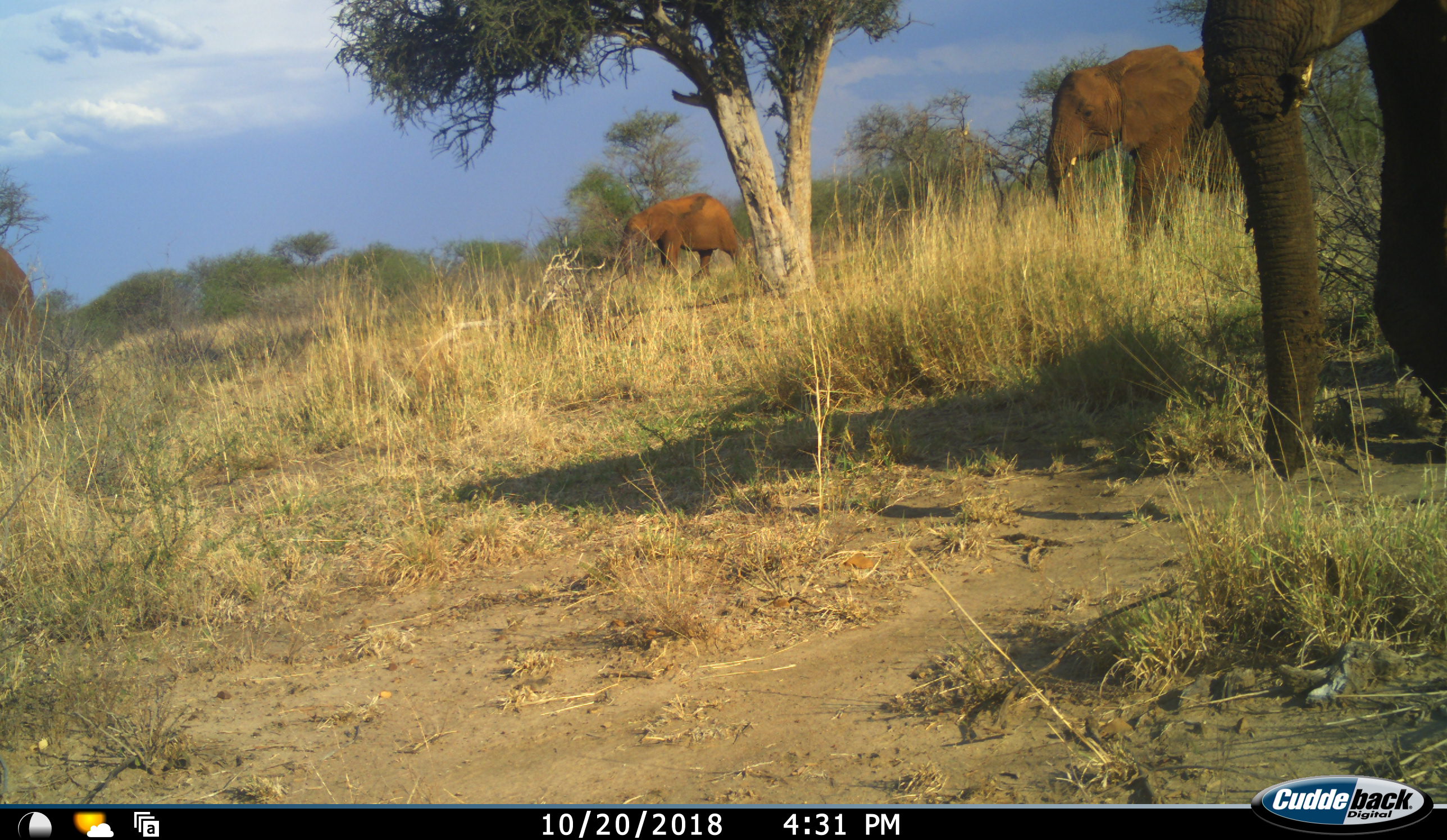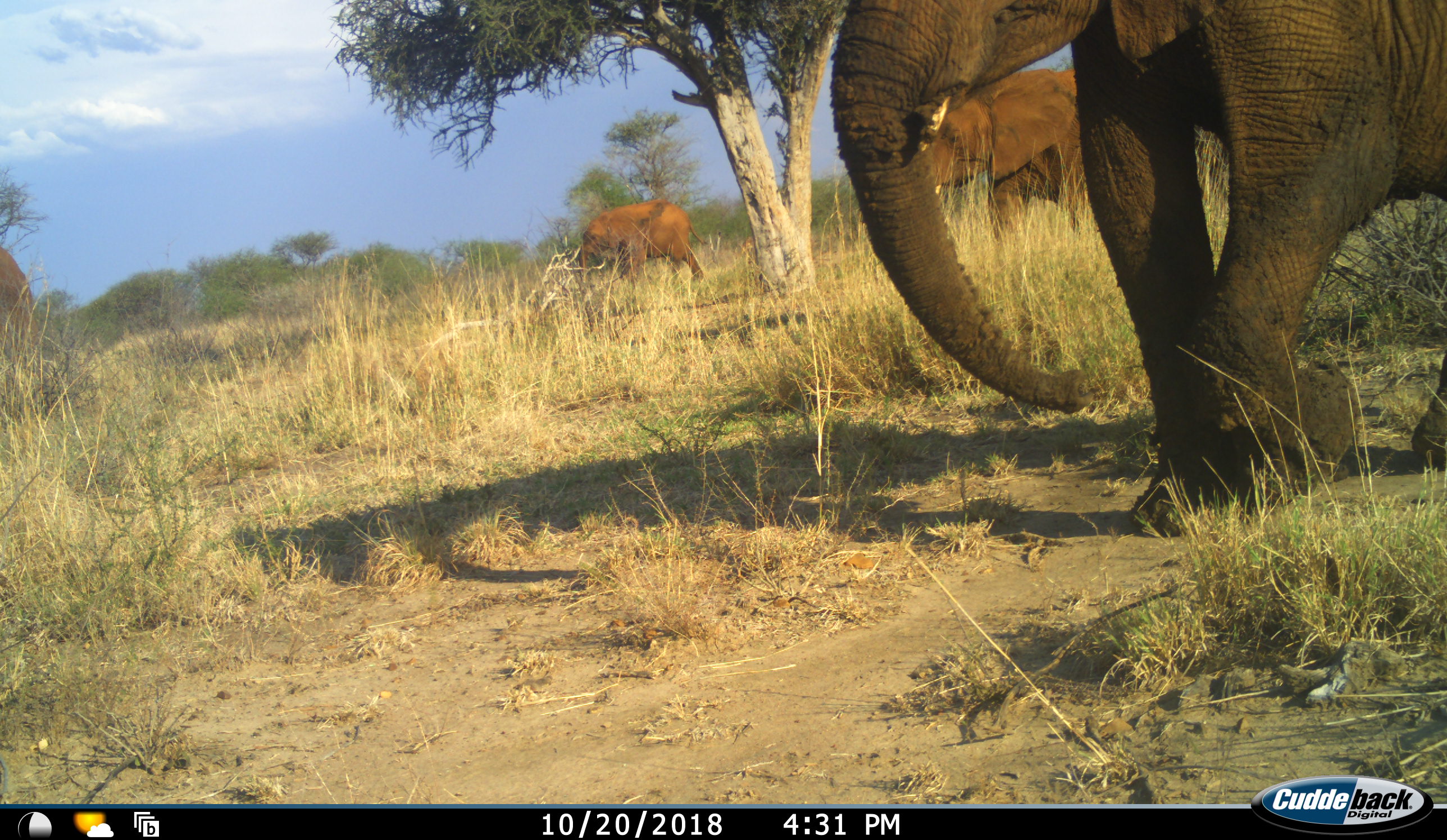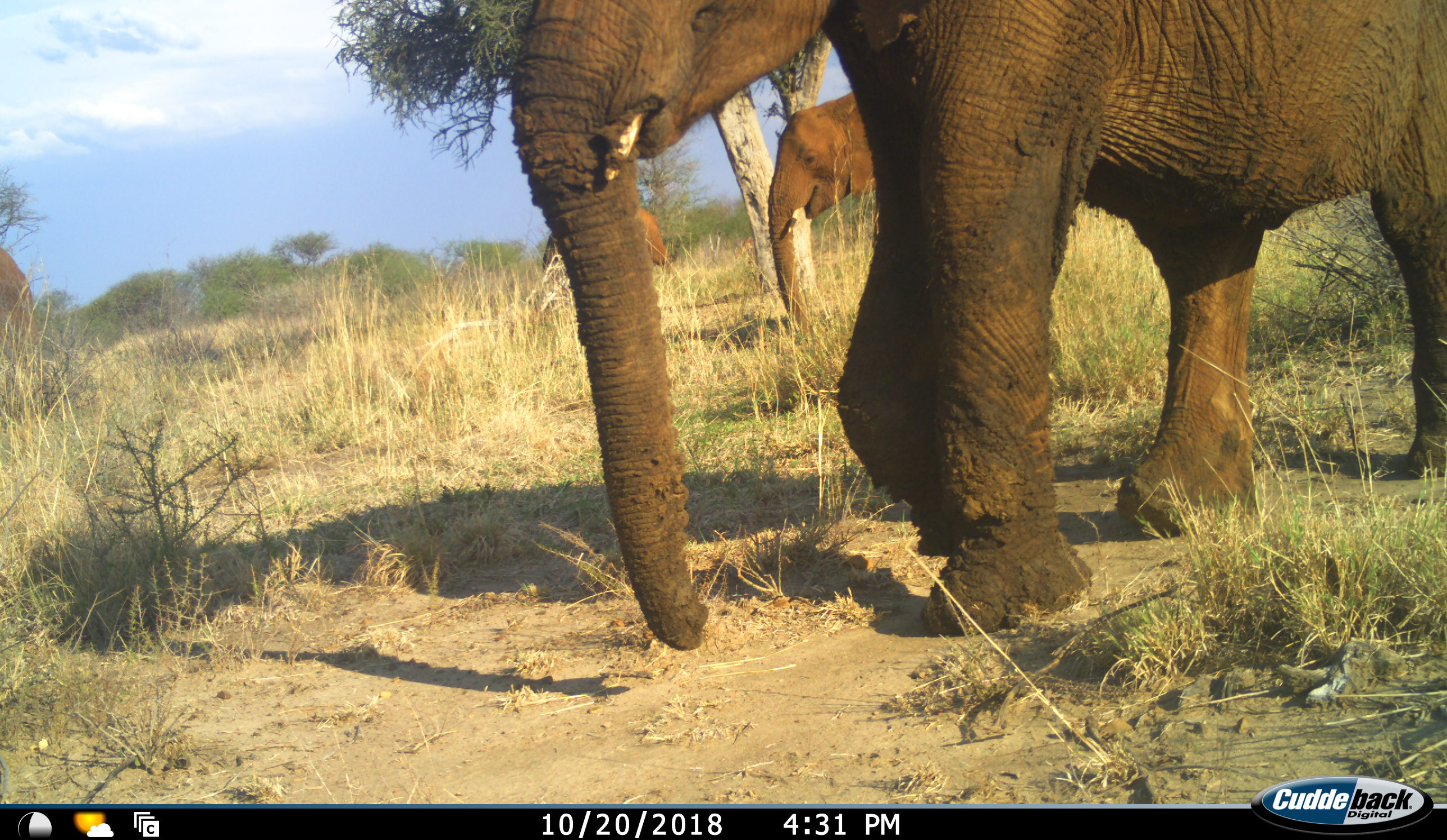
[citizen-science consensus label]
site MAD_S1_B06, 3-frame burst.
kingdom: Animalia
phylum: Chordata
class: Mammalia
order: Proboscidea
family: Elephantidae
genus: Loxodonta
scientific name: Loxodonta africana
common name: african bush elephant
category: elephant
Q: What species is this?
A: Elephant (african bush elephant) (Loxodonta africana).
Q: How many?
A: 3.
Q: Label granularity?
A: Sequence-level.